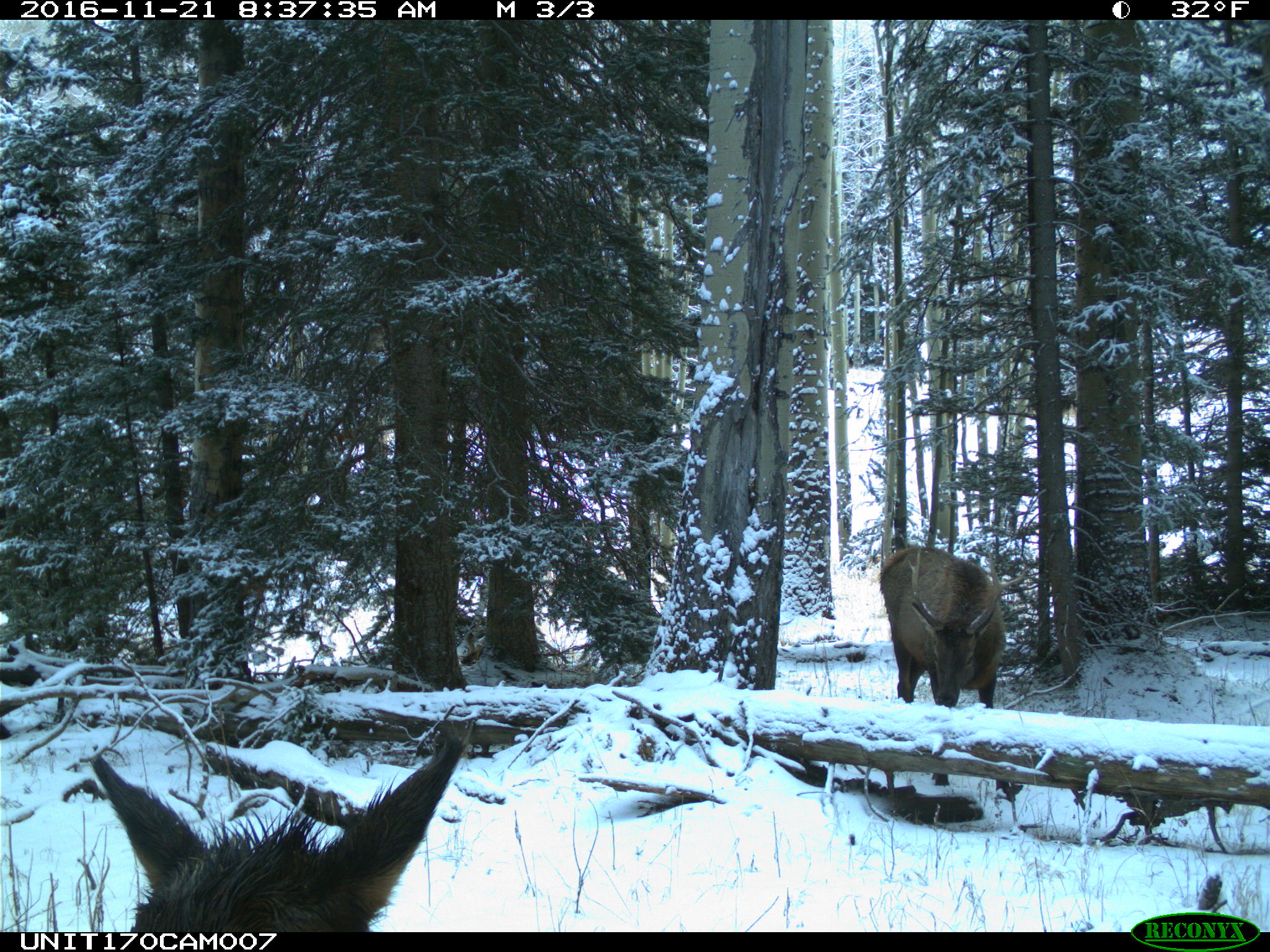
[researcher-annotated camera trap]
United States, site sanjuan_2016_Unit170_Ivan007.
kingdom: Animalia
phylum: Chordata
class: Mammalia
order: Artiodactyla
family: Cervidae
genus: Cervus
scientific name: Cervus elaphus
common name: red deer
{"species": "Cervus elaphus (red deer)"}